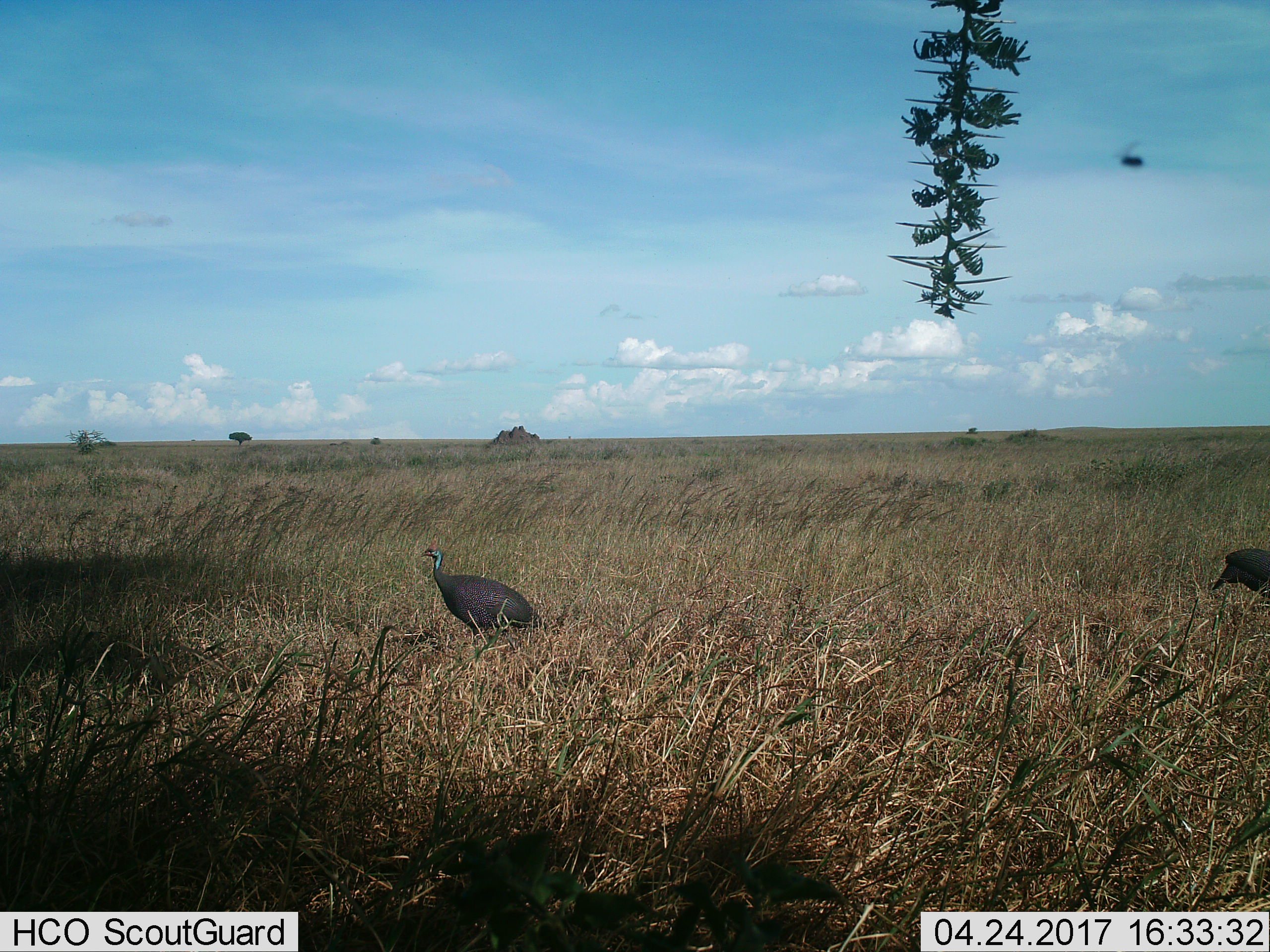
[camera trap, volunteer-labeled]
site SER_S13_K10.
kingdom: Animalia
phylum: Chordata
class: Aves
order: Galliformes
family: Numididae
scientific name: Numididae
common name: guineafowl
Guineafowl (Numididae), count 2. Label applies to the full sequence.